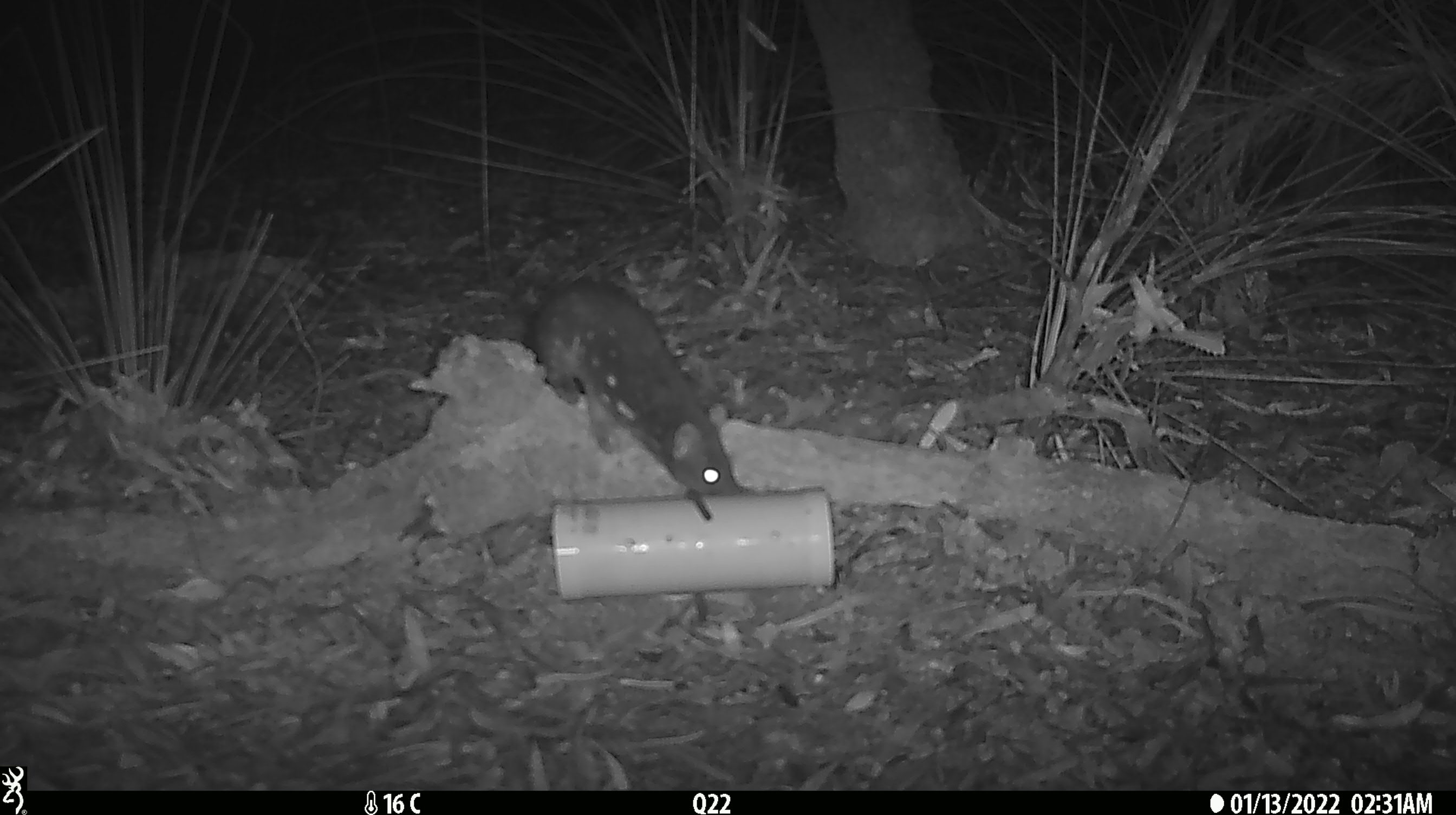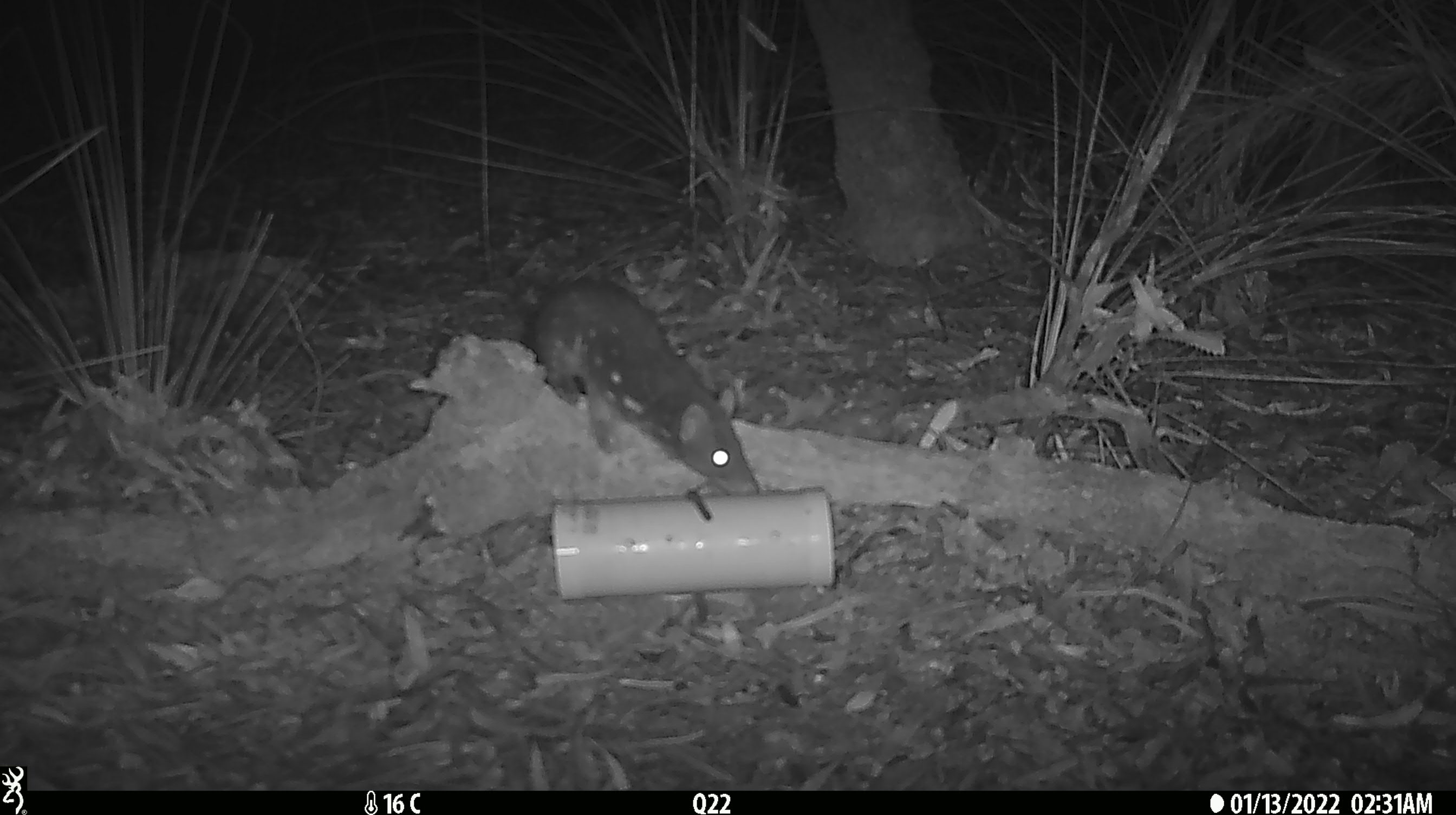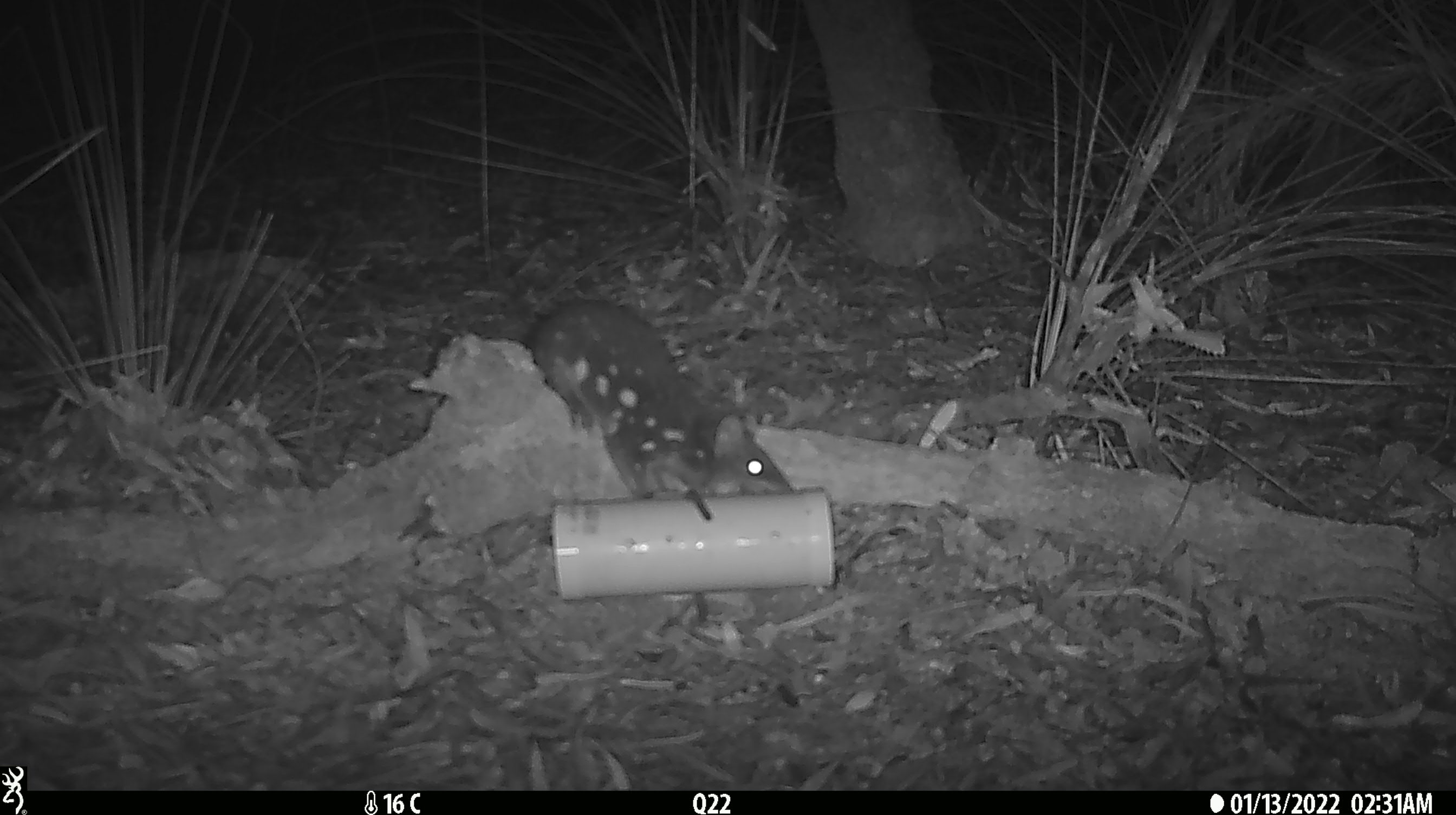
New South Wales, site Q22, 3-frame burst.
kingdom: Animalia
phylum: Chordata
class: Mammalia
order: Dasyuromorphia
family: Dasyuridae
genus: Dasyurus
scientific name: Dasyurus maculatus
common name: spotted-tailed quoll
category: quoll